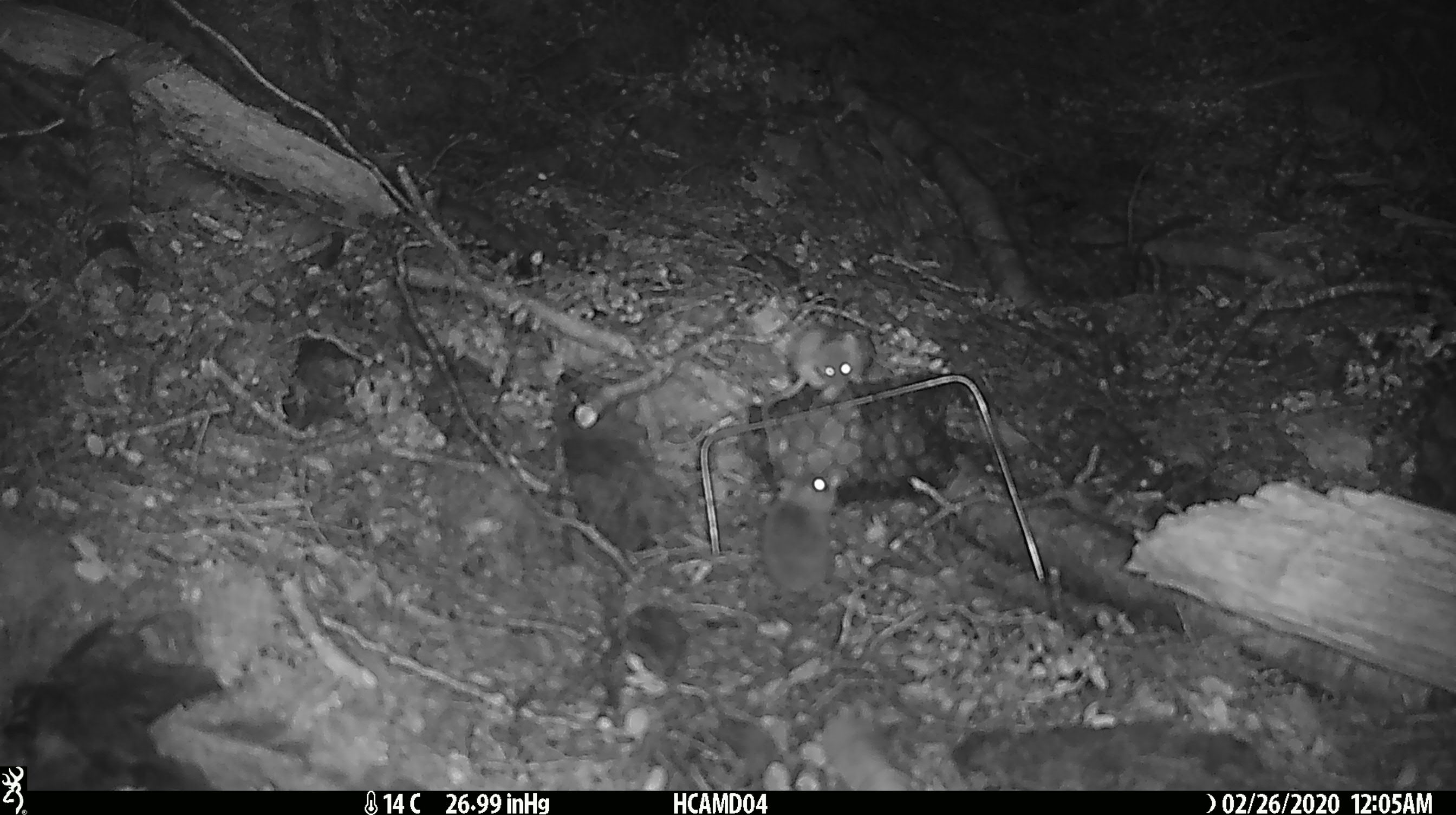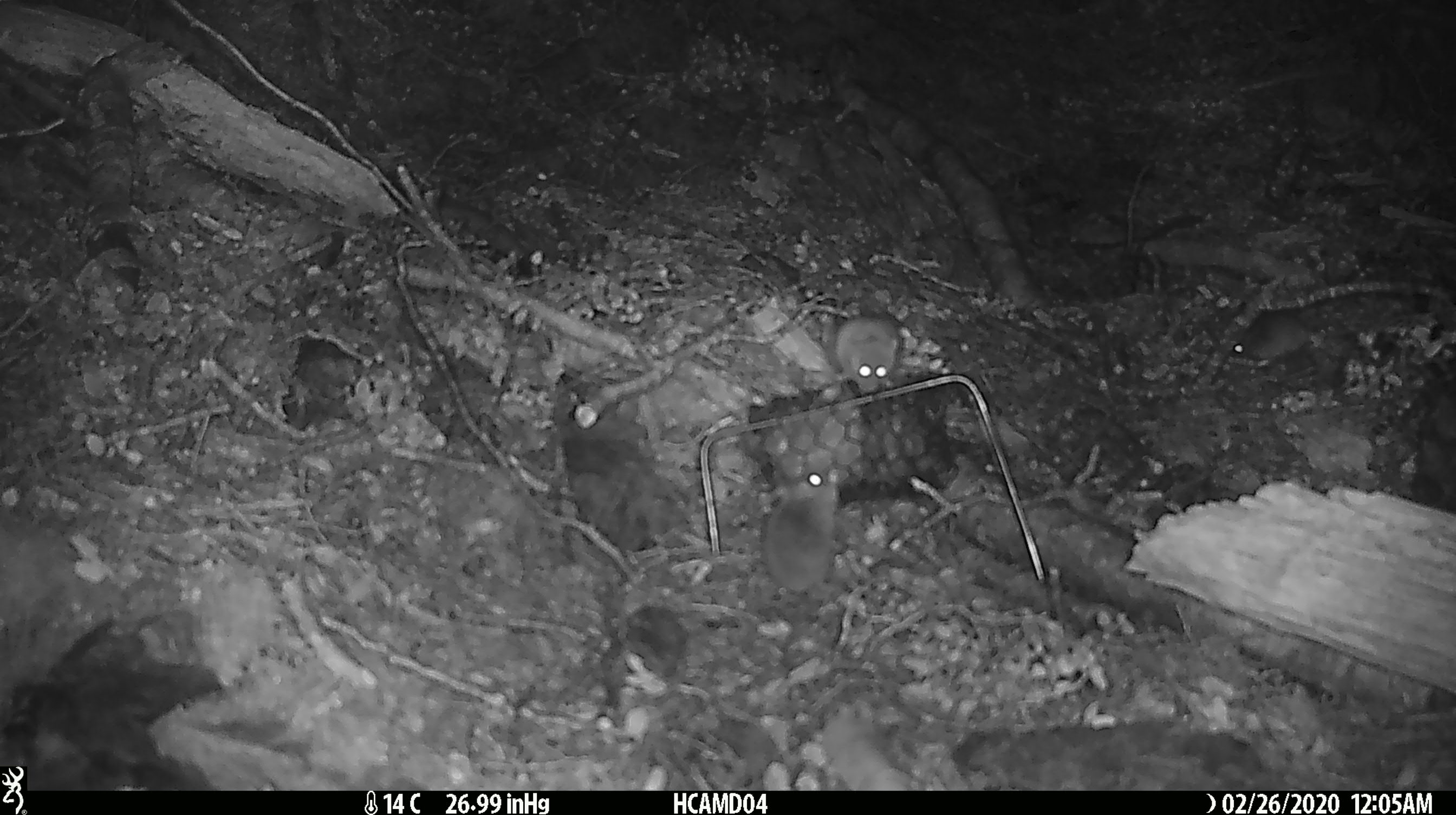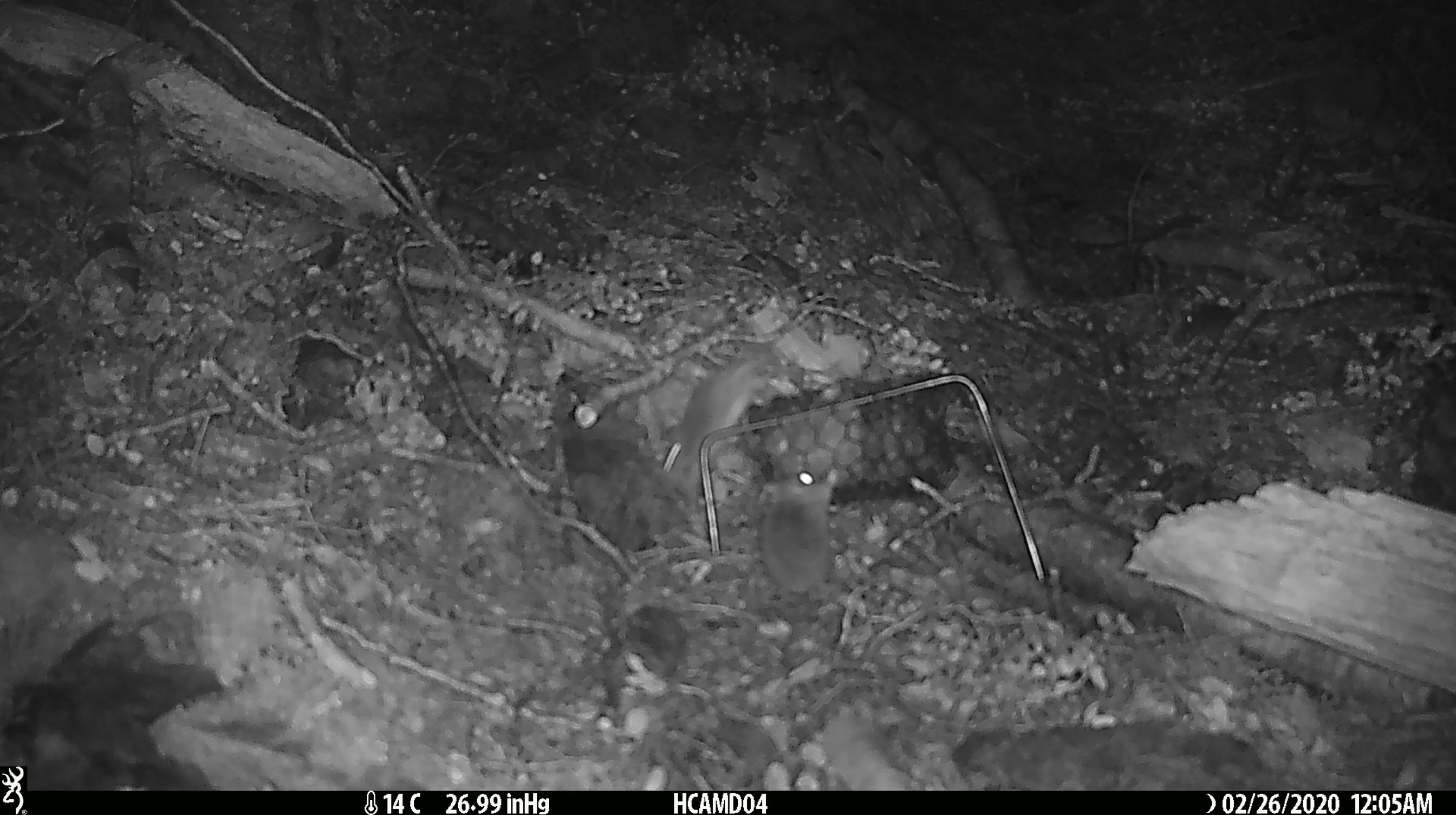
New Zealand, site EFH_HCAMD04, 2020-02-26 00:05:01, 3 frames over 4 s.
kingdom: Animalia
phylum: Chordata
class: Mammalia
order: Rodentia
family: Muridae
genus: Mus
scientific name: Mus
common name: mouse